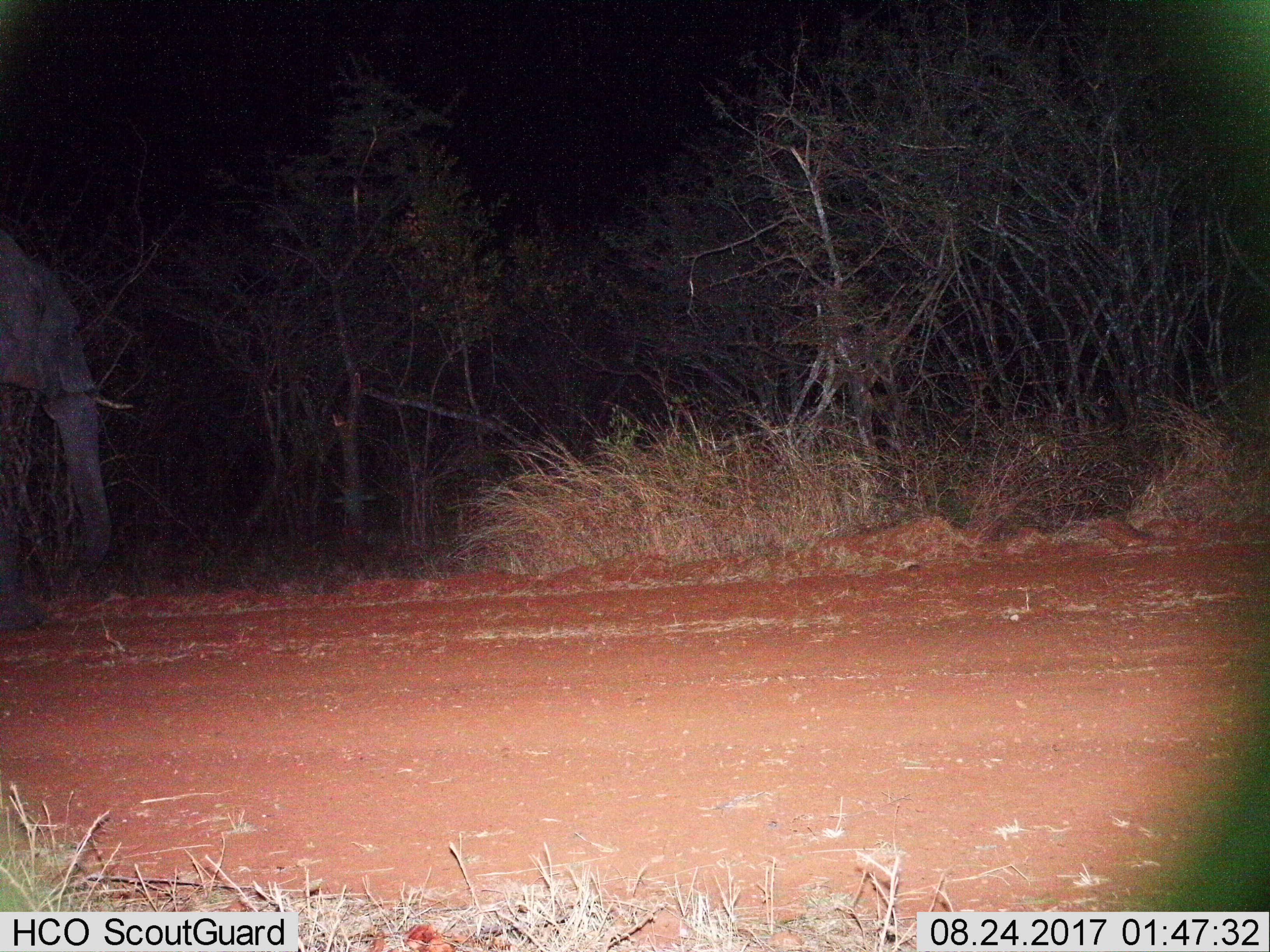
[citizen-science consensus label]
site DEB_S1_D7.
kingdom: Animalia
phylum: Chordata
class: Mammalia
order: Proboscidea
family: Elephantidae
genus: Loxodonta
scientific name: Loxodonta africana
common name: african bush elephant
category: elephant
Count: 1.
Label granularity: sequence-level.